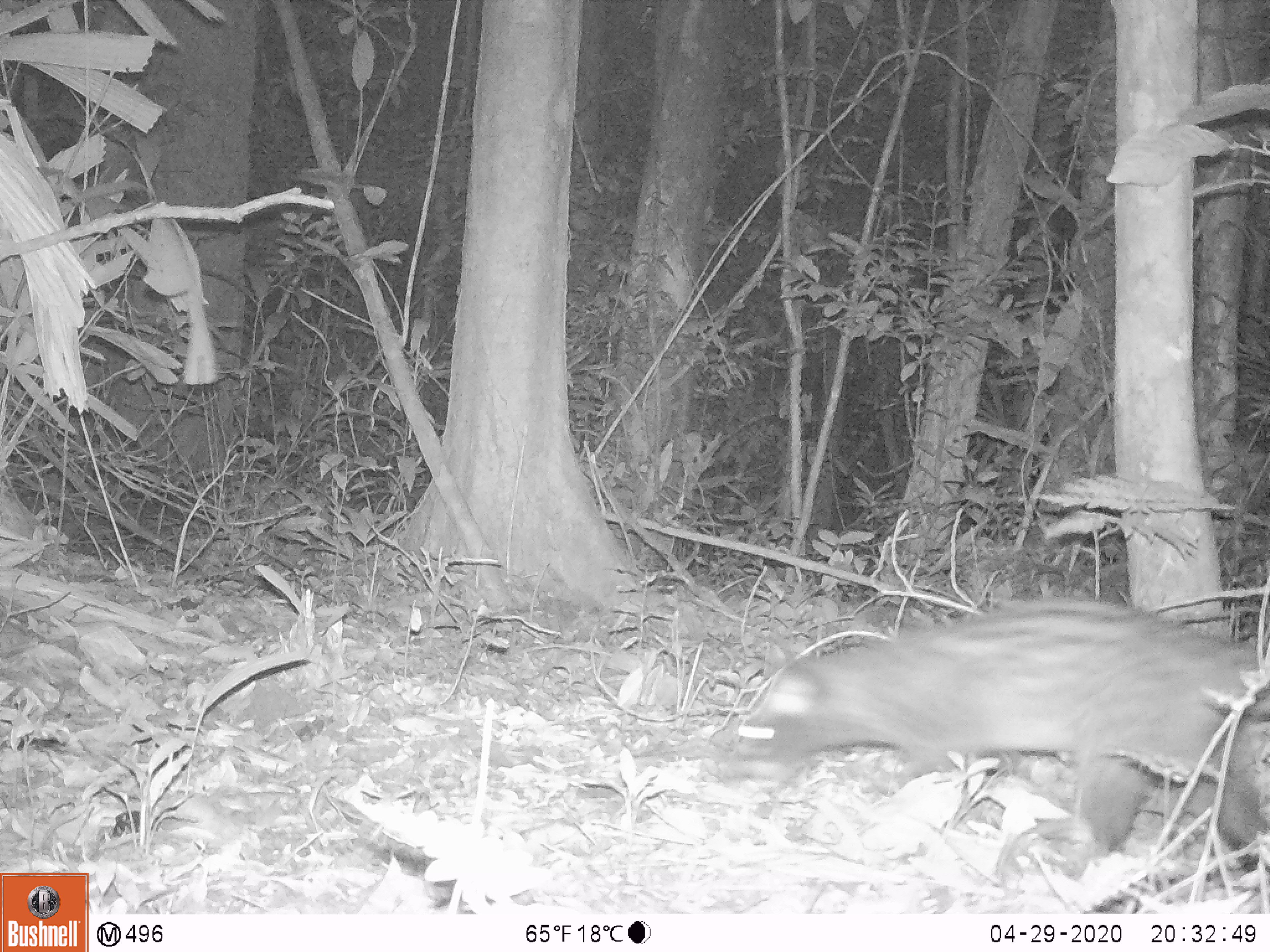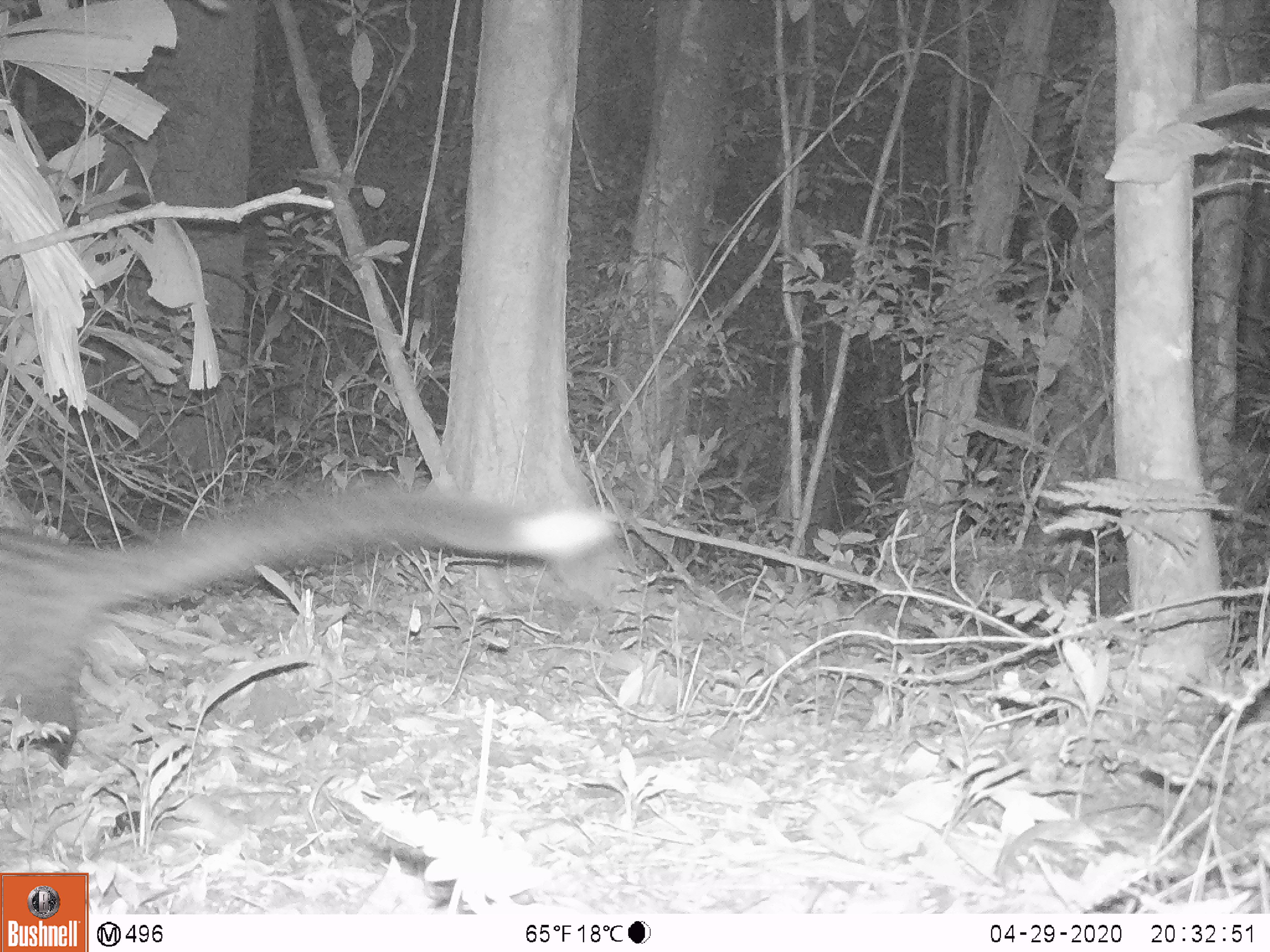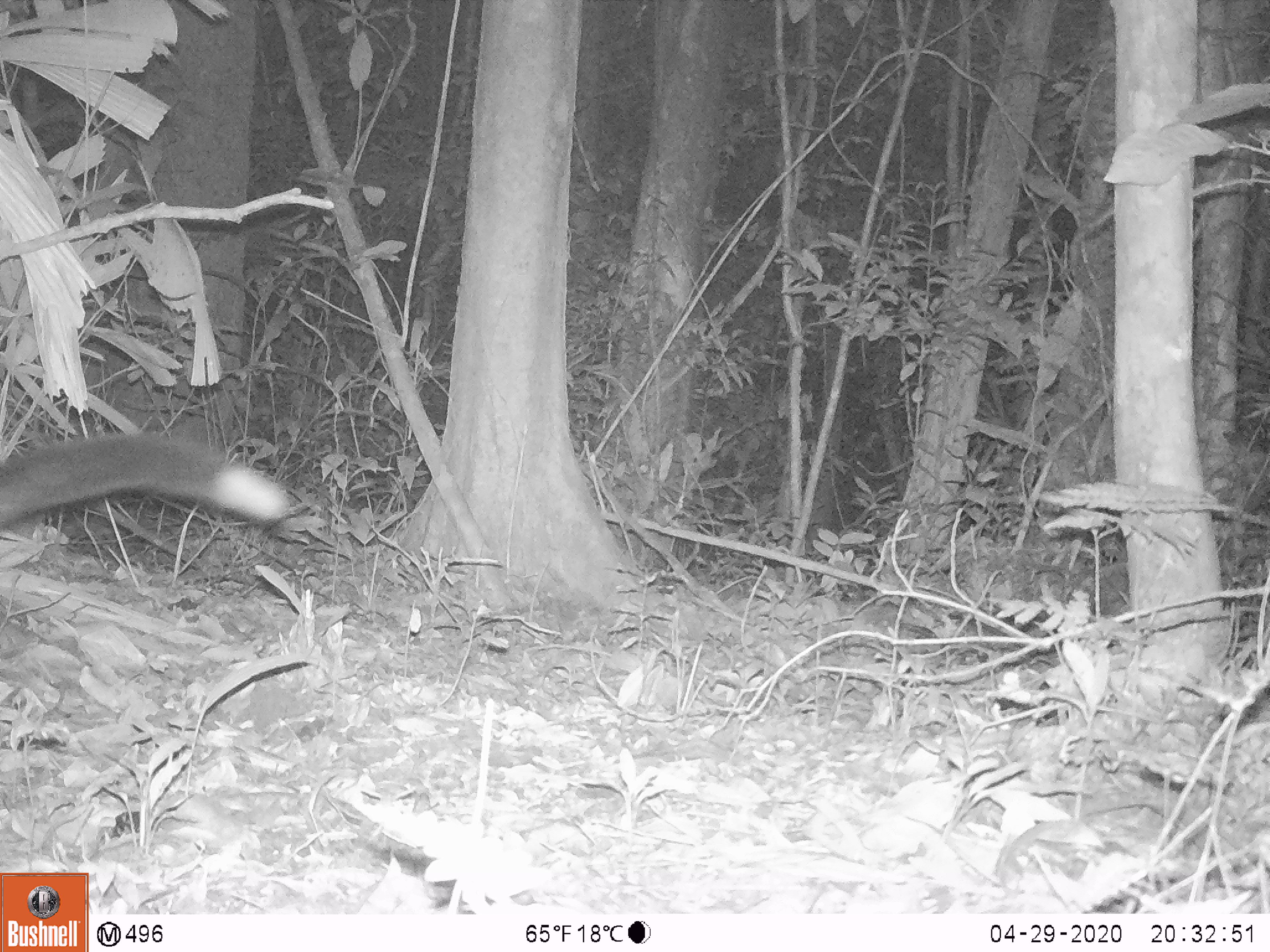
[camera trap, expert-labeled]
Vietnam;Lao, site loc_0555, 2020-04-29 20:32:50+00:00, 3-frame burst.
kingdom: Animalia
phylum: Chordata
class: Mammalia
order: Carnivora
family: Viverridae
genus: Paradoxurus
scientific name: Paradoxurus hermaphroditus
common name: common palm civet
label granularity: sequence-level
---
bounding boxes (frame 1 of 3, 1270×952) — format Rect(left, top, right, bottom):
common palm civet: Rect(719, 596, 1270, 873)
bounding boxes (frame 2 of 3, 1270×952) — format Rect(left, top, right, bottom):
common palm civet: Rect(0, 479, 618, 773)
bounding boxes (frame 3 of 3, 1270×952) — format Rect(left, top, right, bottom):
common palm civet: Rect(0, 429, 291, 525)